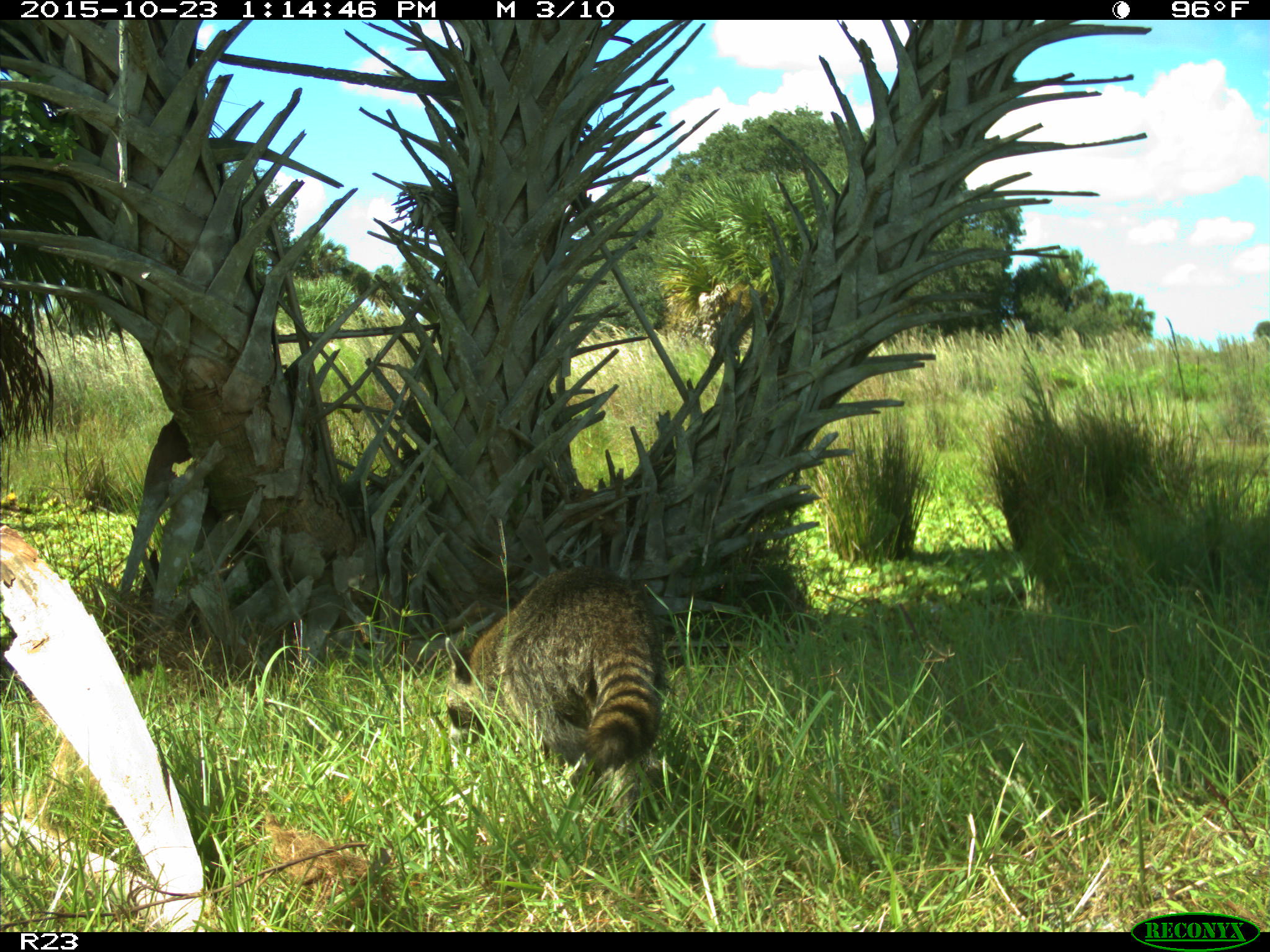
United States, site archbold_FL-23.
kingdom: Animalia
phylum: Chordata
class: Mammalia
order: Carnivora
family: Procyonidae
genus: Procyon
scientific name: Procyon lotor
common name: common raccoon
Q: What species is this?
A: Procyon lotor (common raccoon).